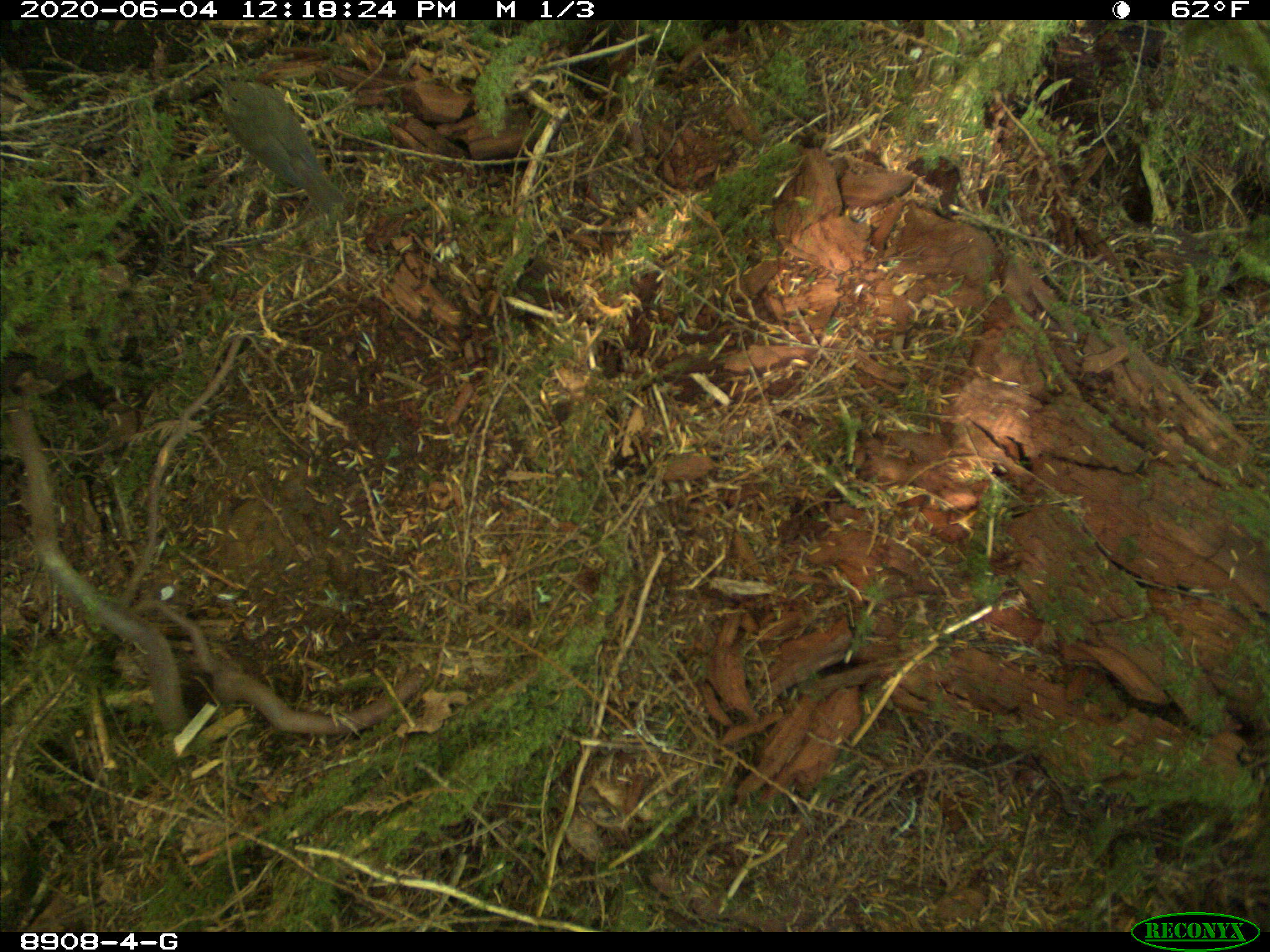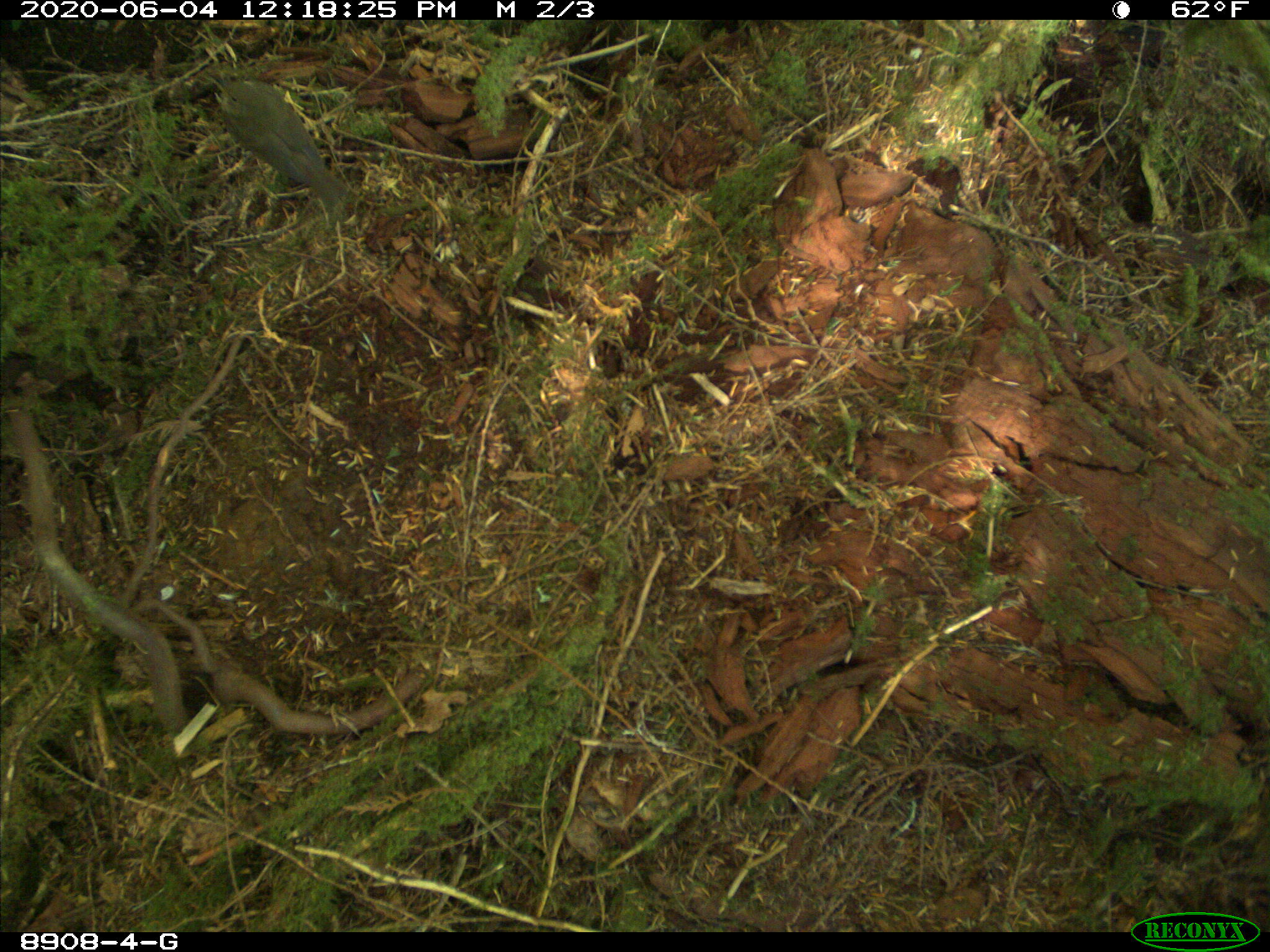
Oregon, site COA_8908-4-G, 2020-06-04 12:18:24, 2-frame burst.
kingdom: Animalia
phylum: Chordata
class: Aves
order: Passeriformes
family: Turdidae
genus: Catharus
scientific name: Catharus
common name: brown thrushes and nightingale-thrushes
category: catharus species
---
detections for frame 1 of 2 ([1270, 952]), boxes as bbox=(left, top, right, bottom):
catharus species: bbox=(213, 70, 352, 219)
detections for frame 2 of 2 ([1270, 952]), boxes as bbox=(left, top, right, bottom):
catharus species: bbox=(213, 71, 356, 212)